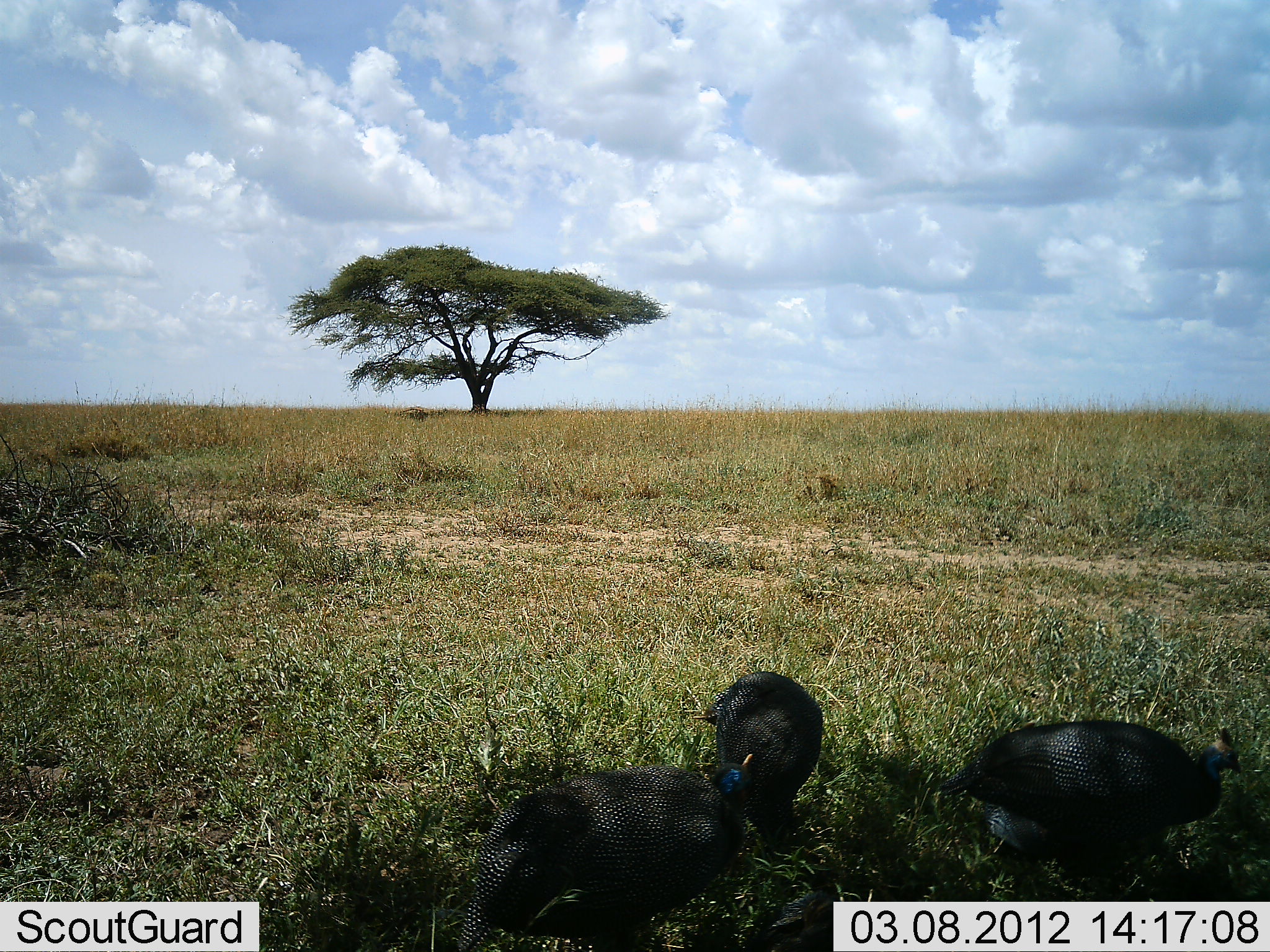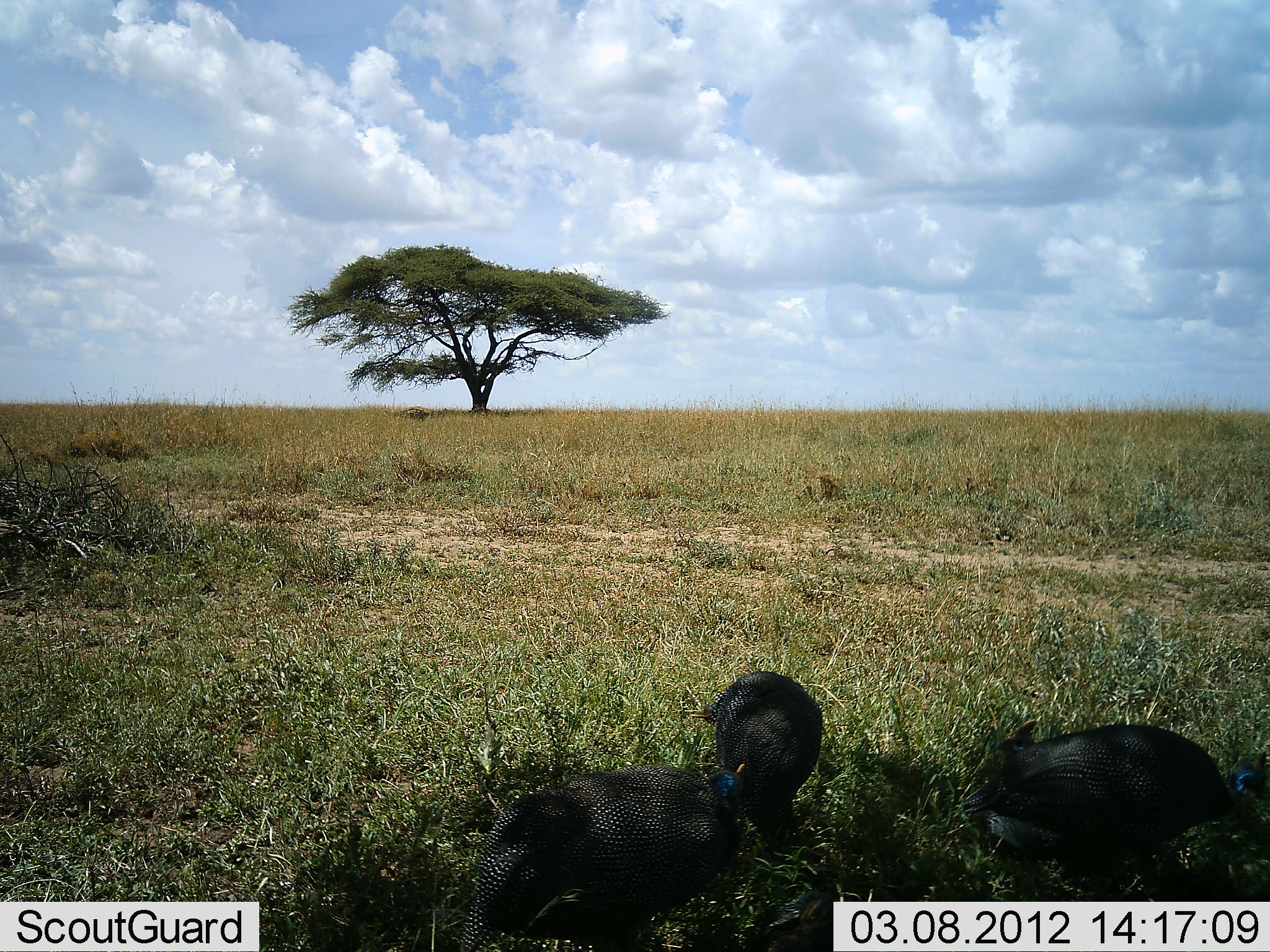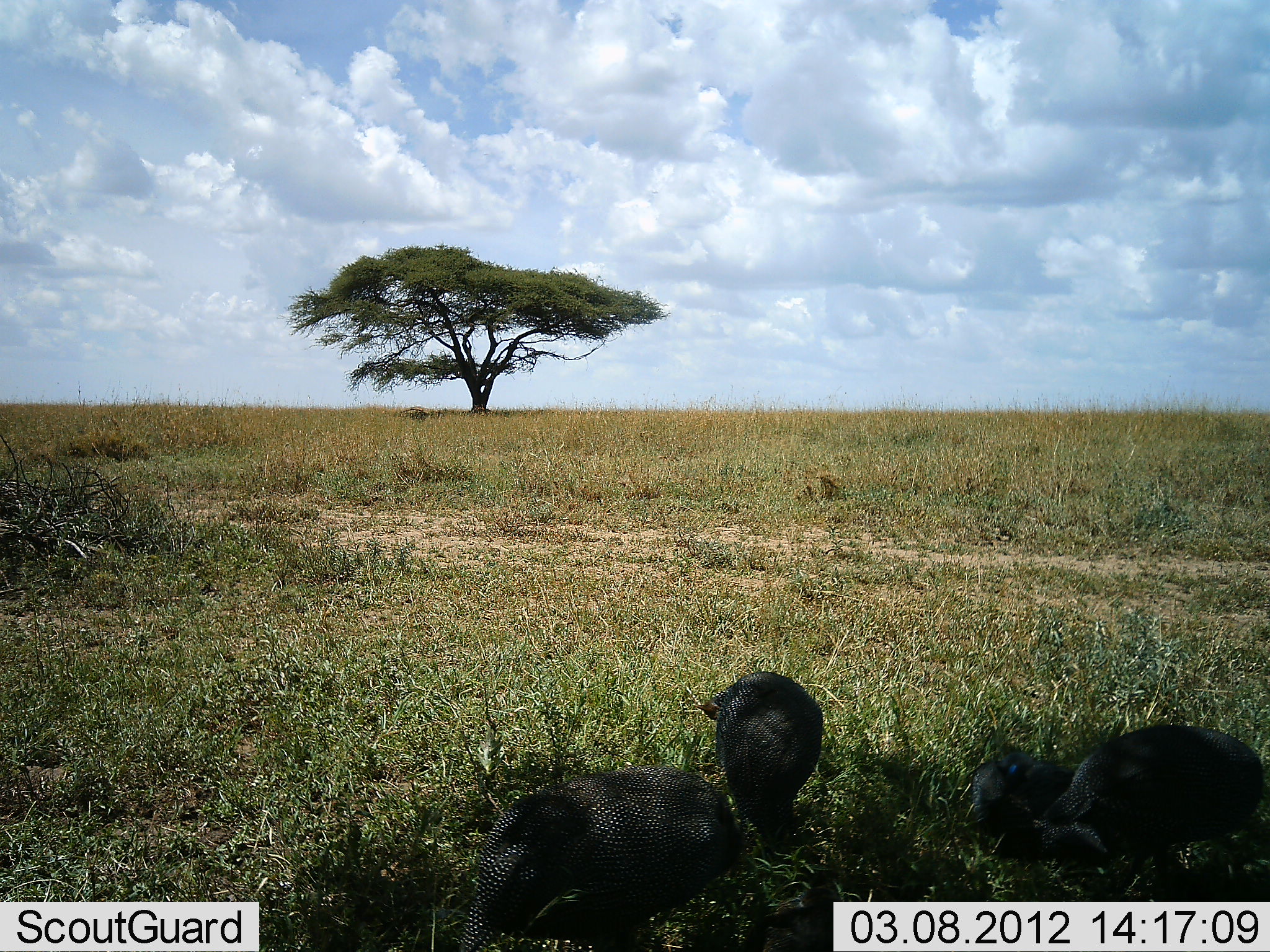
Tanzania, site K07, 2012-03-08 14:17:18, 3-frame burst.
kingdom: Animalia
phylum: Chordata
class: Aves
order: Galliformes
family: Numididae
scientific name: Numididae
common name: guinea fowl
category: guineafowl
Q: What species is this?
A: Guineafowl (guinea fowl) (Numididae).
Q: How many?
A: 3.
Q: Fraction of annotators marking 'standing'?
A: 29%.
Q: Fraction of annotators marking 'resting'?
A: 6%.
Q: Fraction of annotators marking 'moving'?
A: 6%.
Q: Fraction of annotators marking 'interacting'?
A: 0%.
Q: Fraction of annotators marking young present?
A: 0%.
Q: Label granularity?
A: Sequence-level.